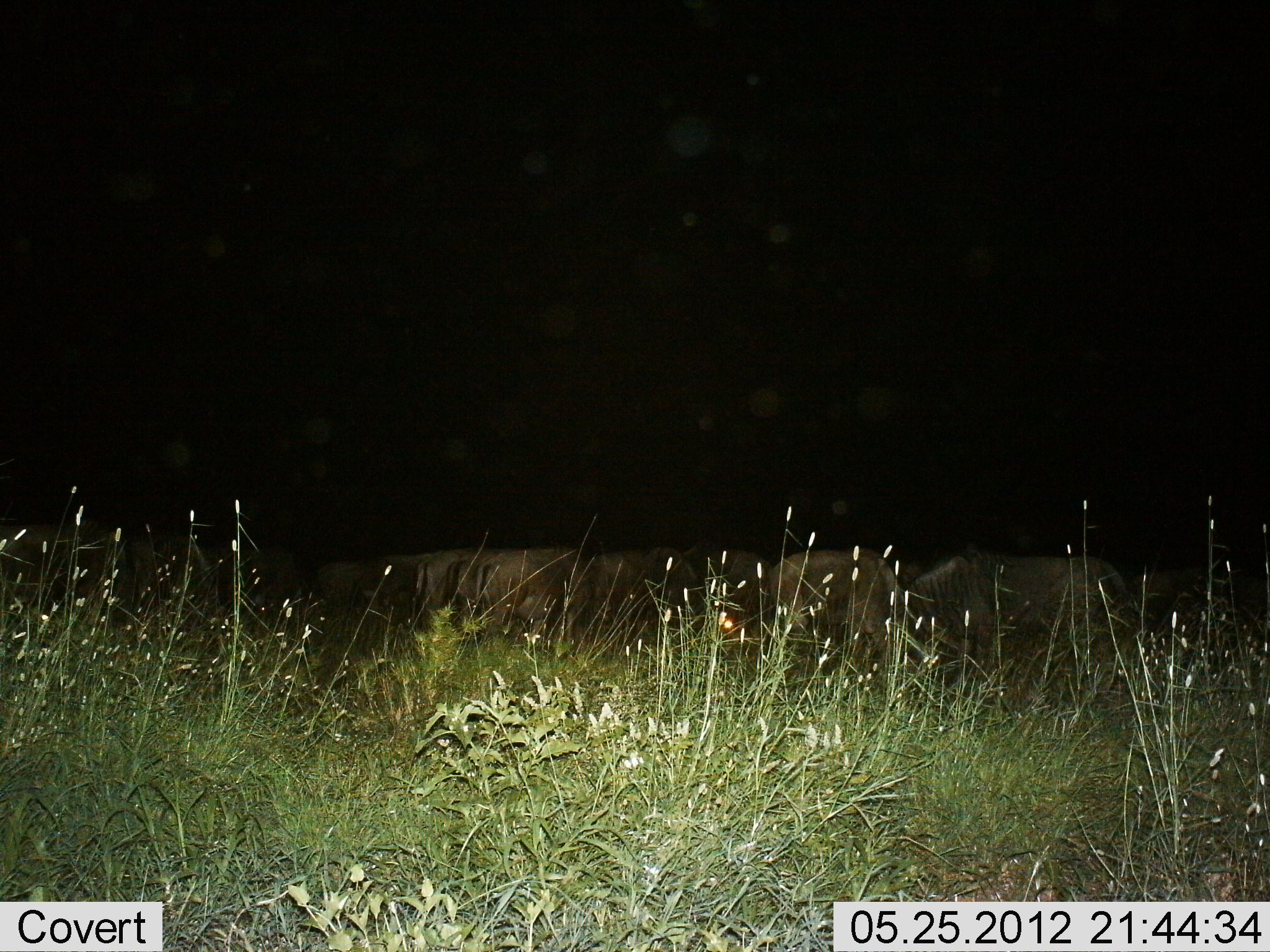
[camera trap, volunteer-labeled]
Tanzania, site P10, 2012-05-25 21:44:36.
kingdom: Animalia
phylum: Chordata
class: Mammalia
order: Artiodactyla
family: Bovidae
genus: Connochaetes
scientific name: Connochaetes taurinus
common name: blue wildebeest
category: wildebeest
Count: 6.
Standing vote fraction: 60%.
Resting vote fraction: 10%.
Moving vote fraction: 10%.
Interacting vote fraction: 0%.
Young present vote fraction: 0%.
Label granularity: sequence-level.